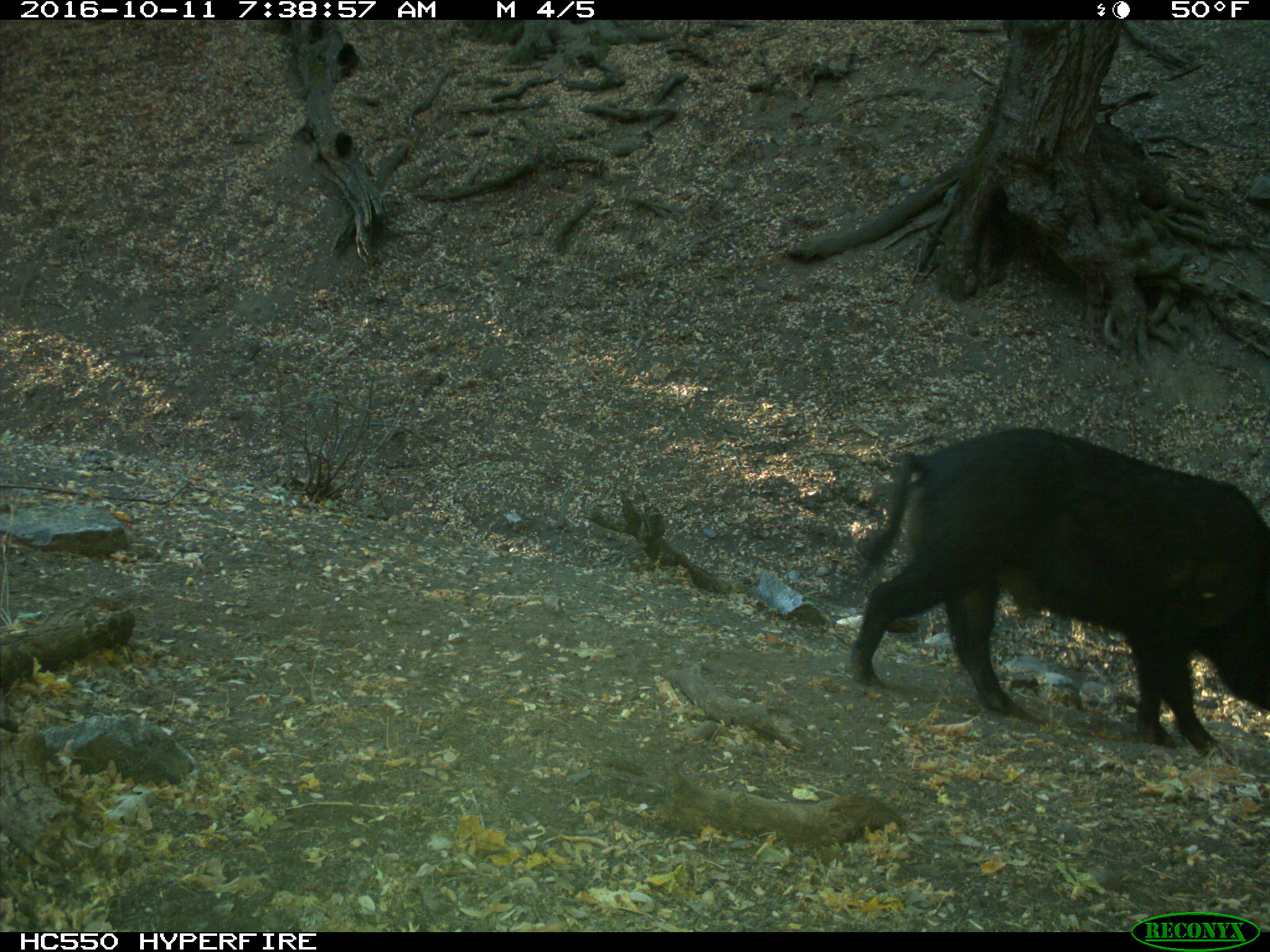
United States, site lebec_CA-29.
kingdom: Animalia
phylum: Chordata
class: Mammalia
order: Artiodactyla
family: Suidae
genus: Sus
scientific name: Sus scrofa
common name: wild boar